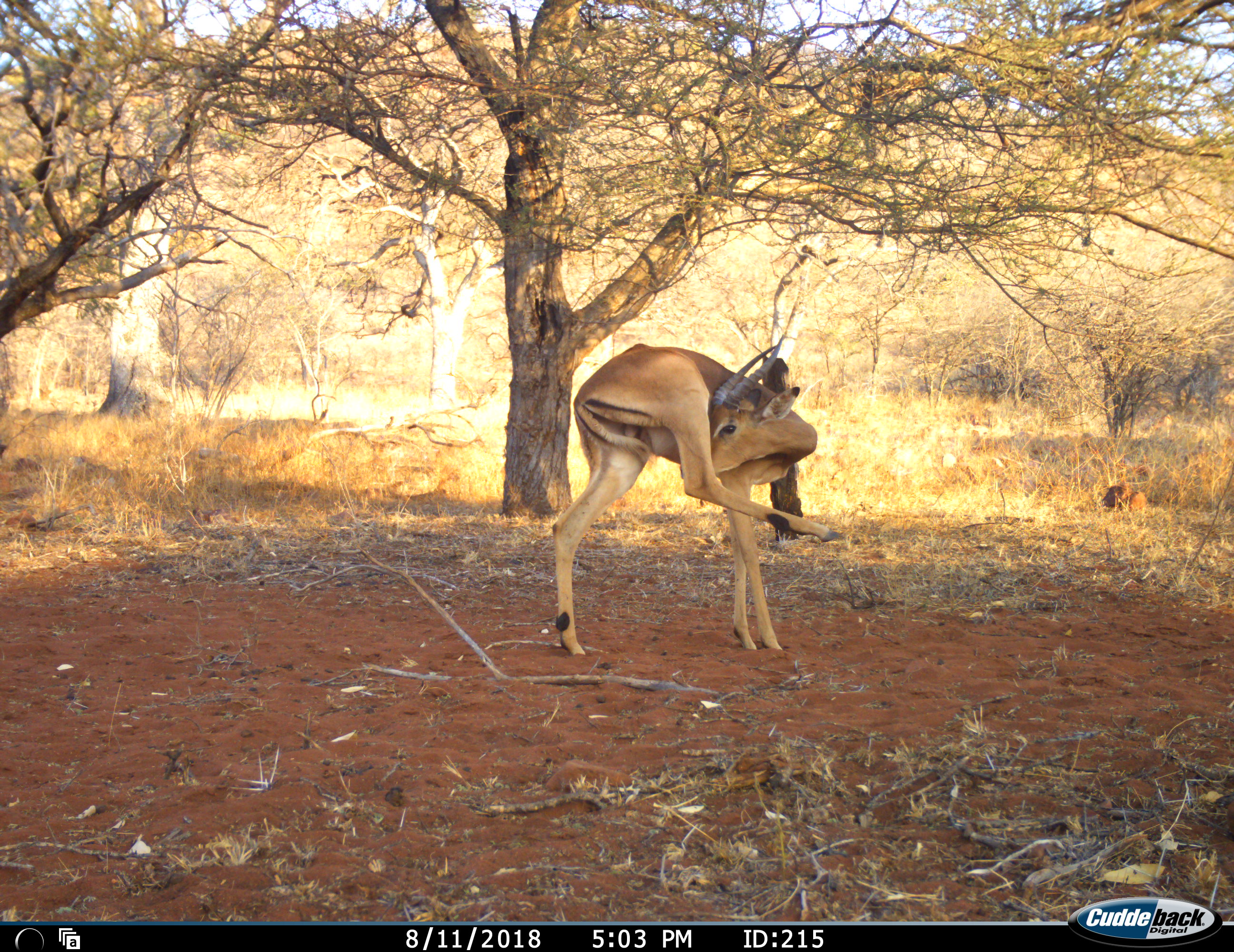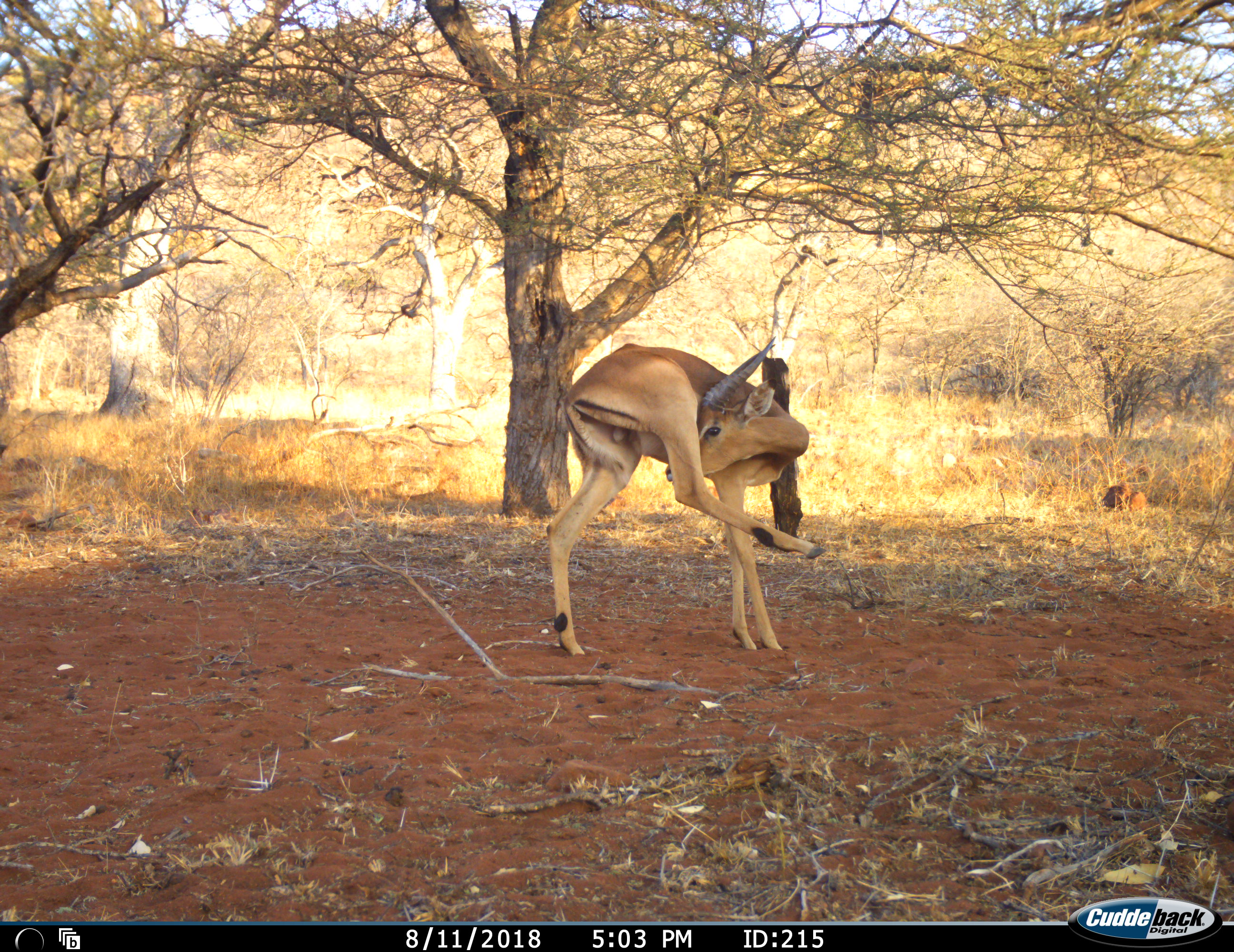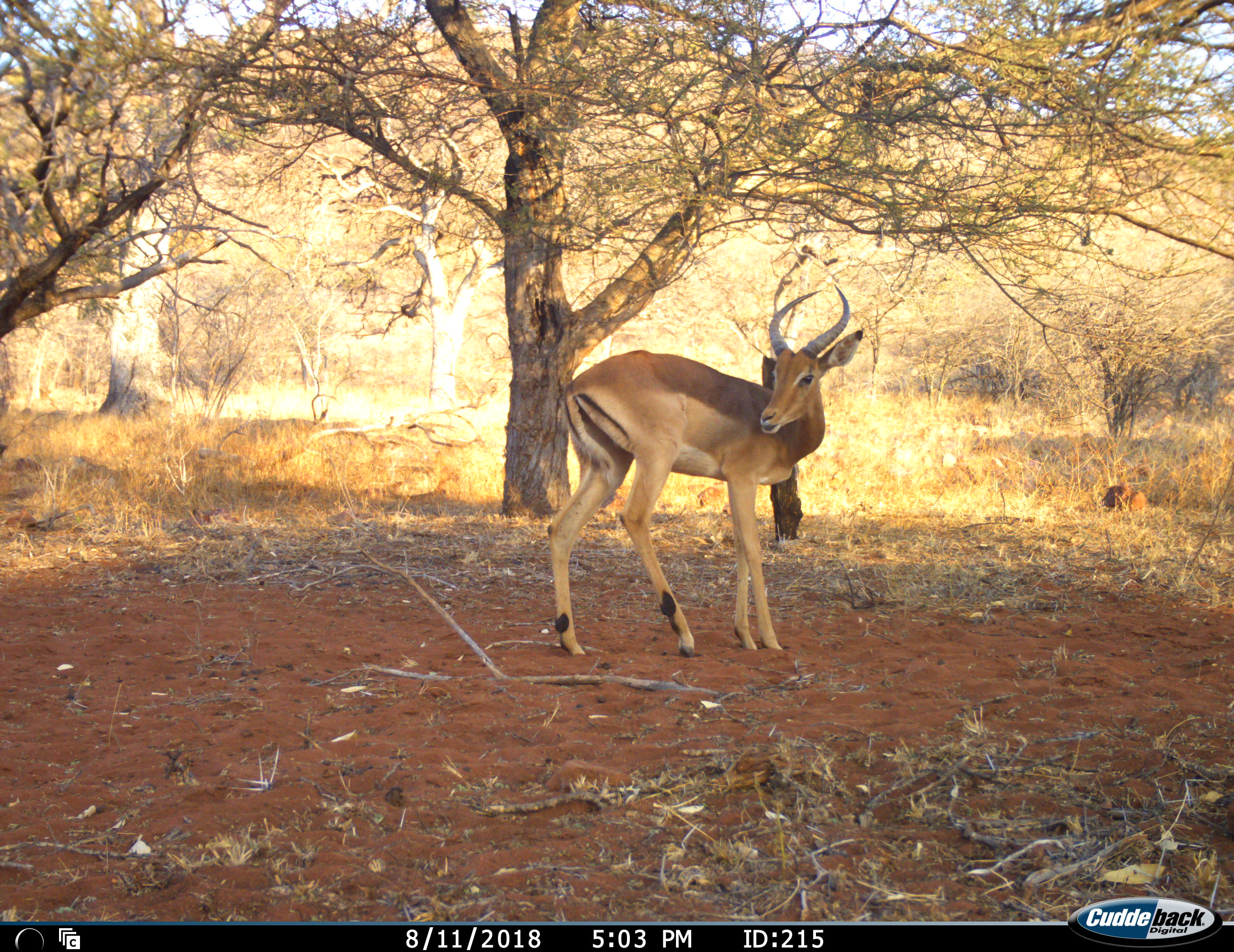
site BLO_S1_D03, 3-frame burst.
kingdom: Animalia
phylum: Chordata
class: Mammalia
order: Artiodactyla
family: Bovidae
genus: Aepyceros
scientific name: Aepyceros melampus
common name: impala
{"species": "impala (Aepyceros melampus)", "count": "1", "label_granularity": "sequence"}